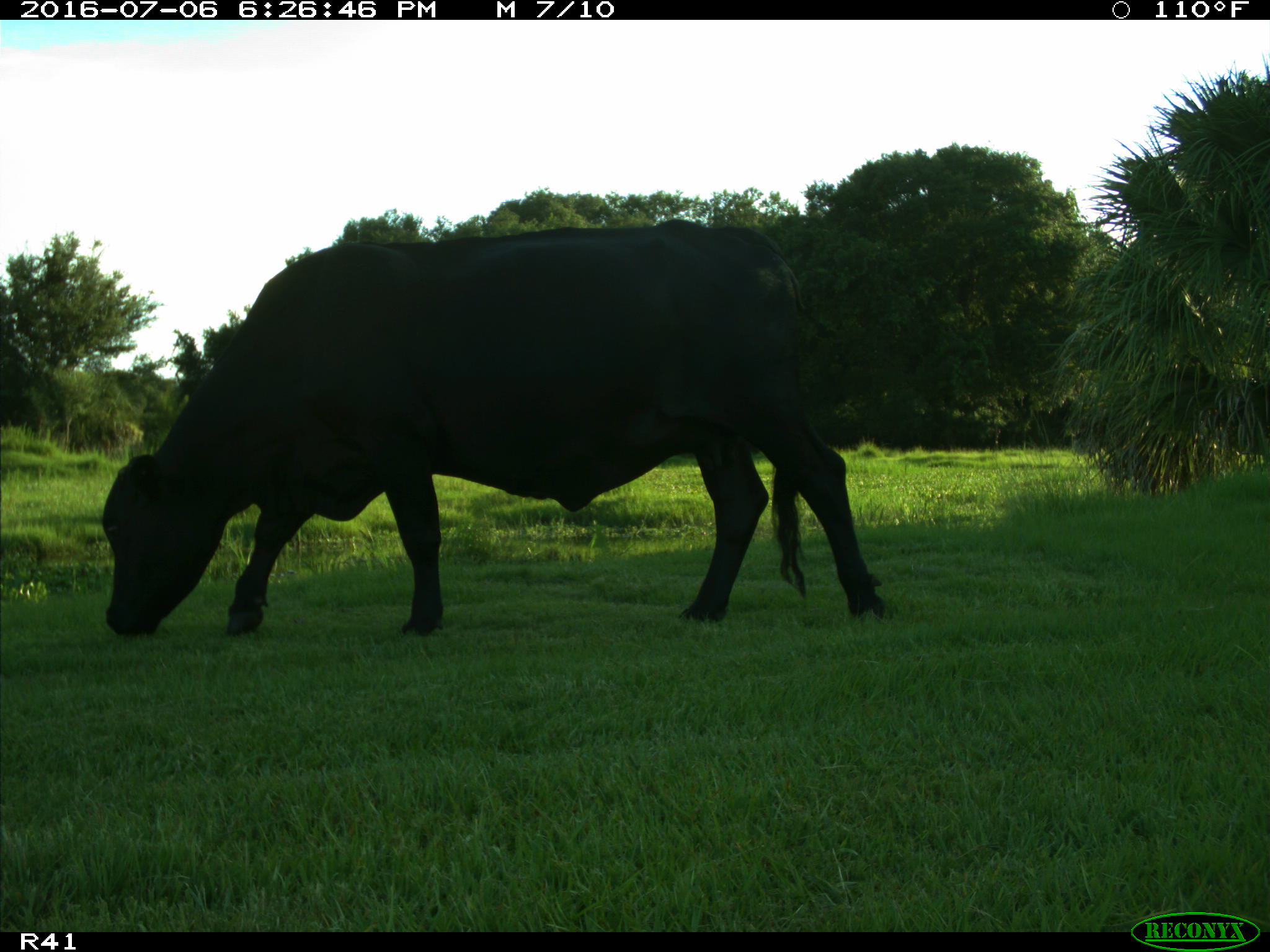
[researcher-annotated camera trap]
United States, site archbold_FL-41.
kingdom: Animalia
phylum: Chordata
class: Mammalia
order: Artiodactyla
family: Bovidae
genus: Bos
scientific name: Bos taurus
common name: domestic cow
Bos taurus (domestic cow).